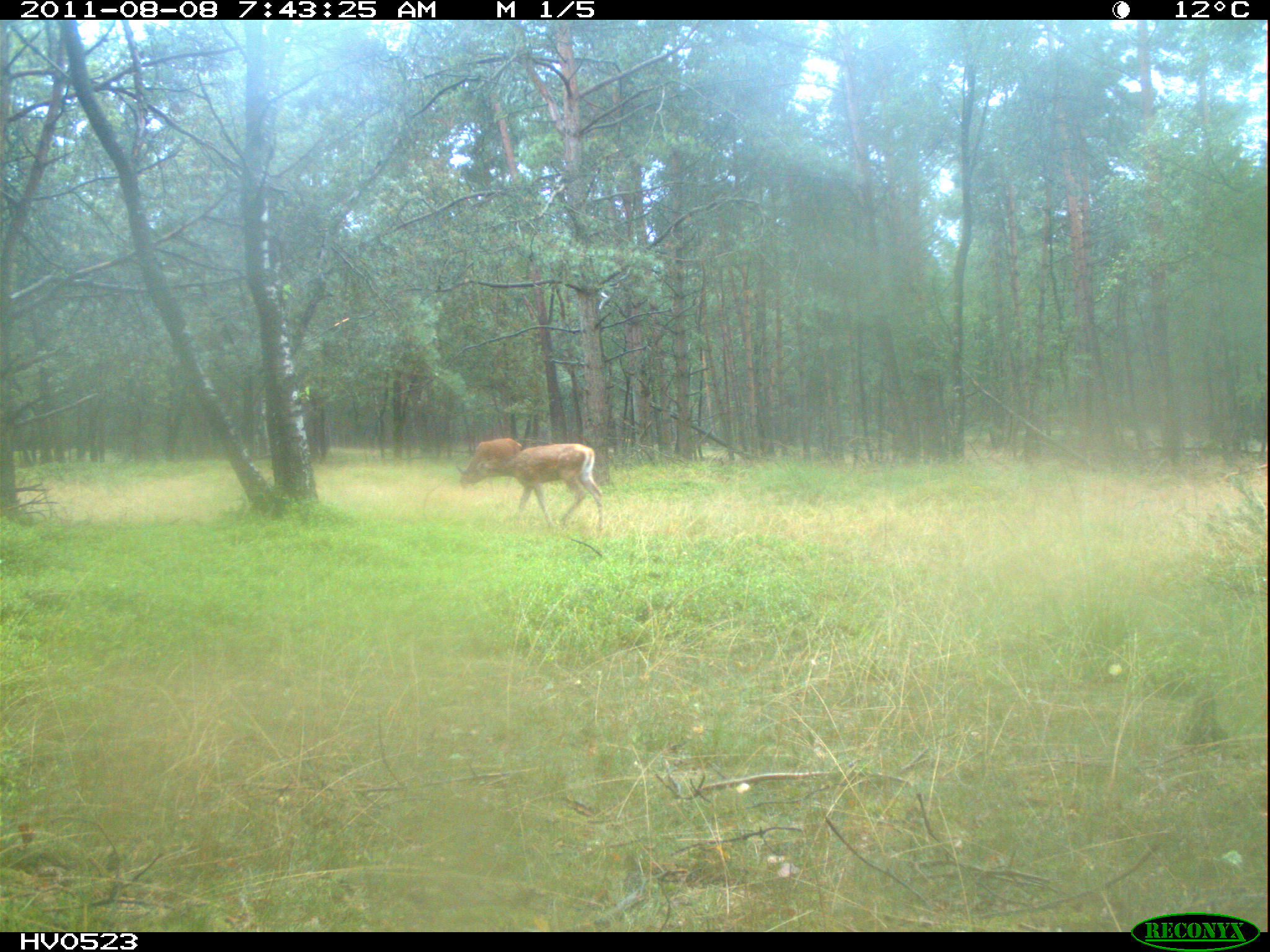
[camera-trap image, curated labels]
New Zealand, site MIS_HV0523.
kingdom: Animalia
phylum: Chordata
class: Mammalia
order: Artiodactyla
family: Cervidae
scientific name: Cervidae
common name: deer